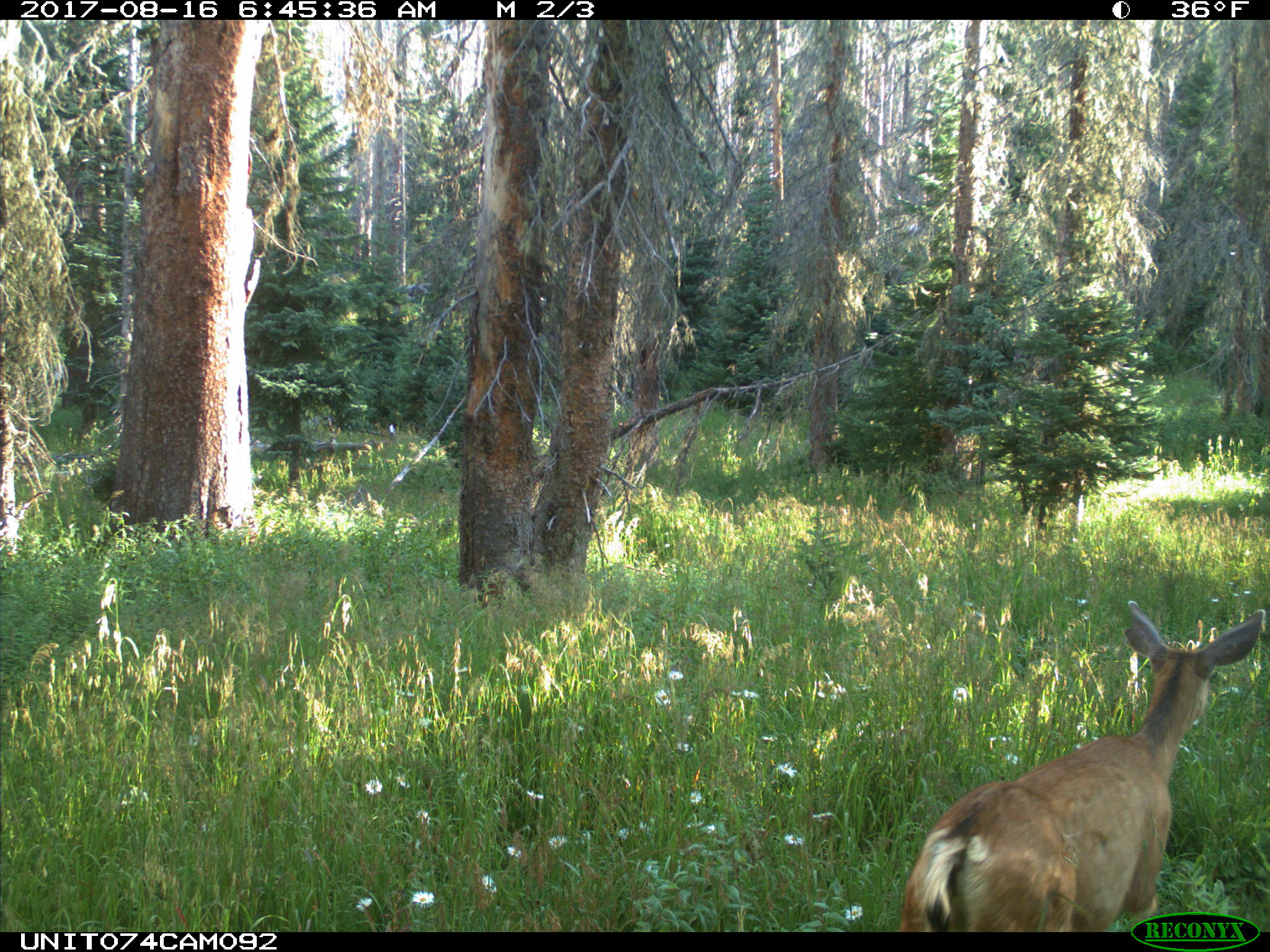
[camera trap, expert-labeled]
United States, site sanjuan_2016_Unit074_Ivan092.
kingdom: Animalia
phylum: Chordata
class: Mammalia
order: Artiodactyla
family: Cervidae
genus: Odocoileus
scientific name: Odocoileus hemionus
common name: mule deer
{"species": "Odocoileus hemionus (mule deer)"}